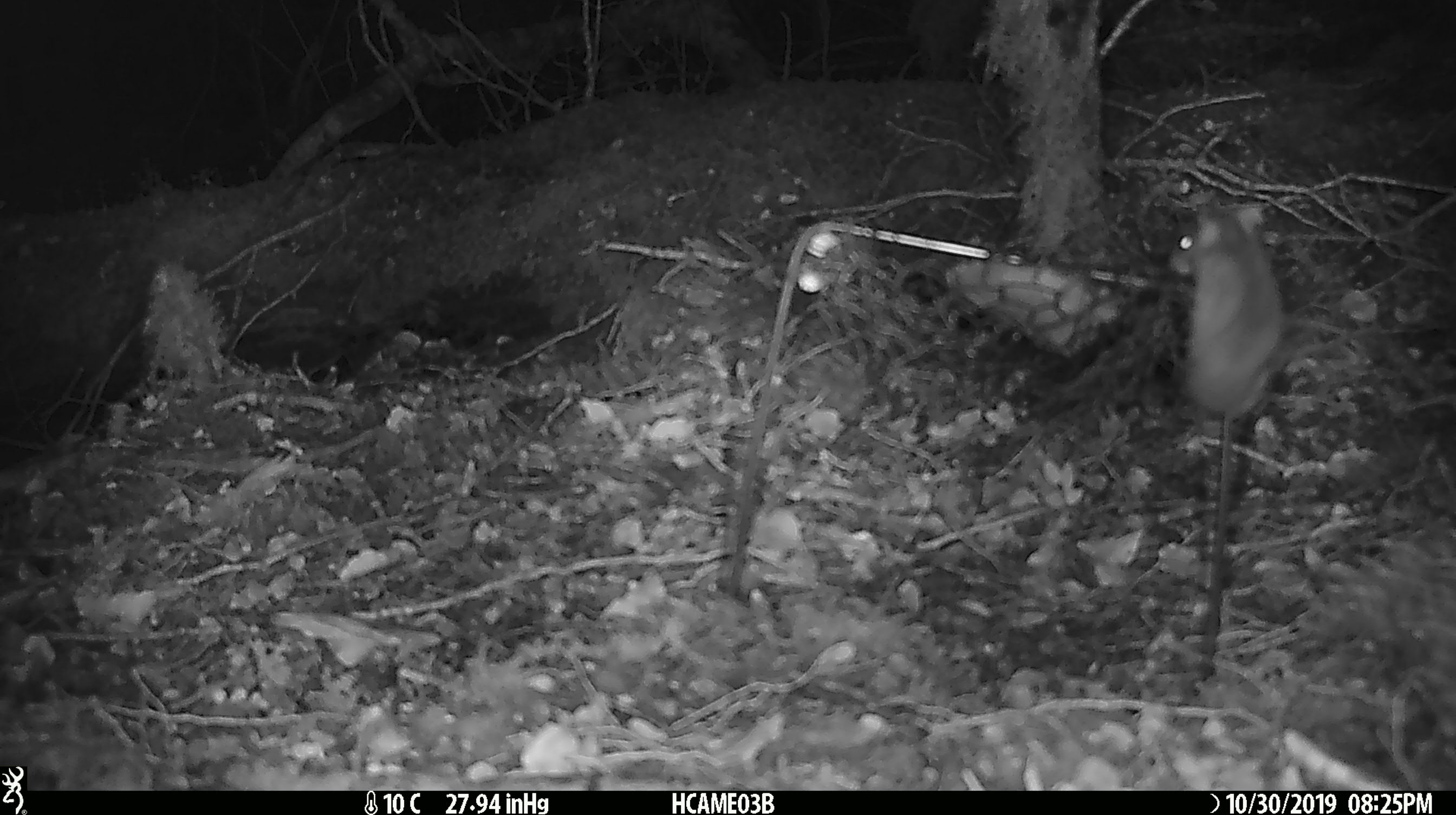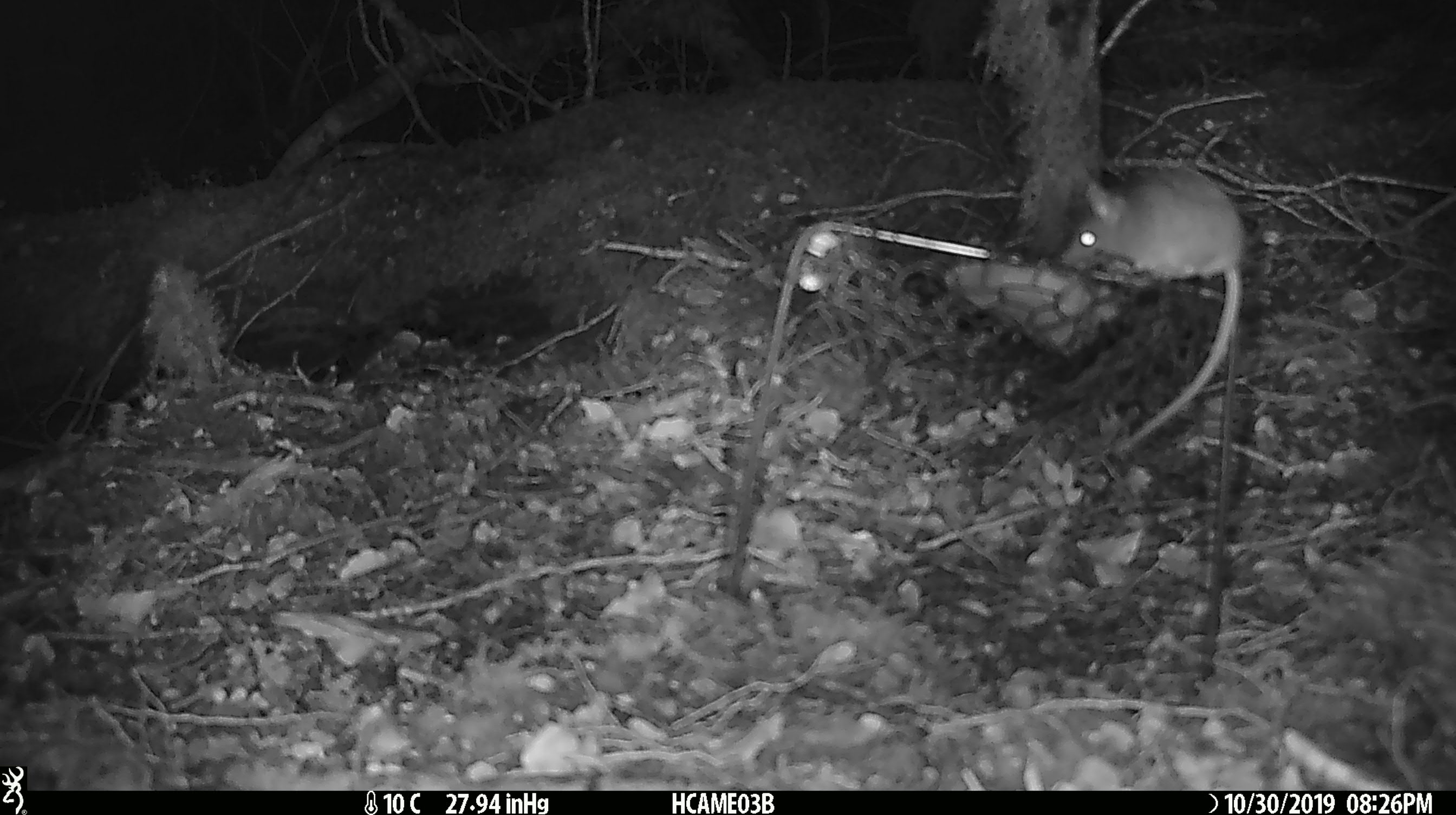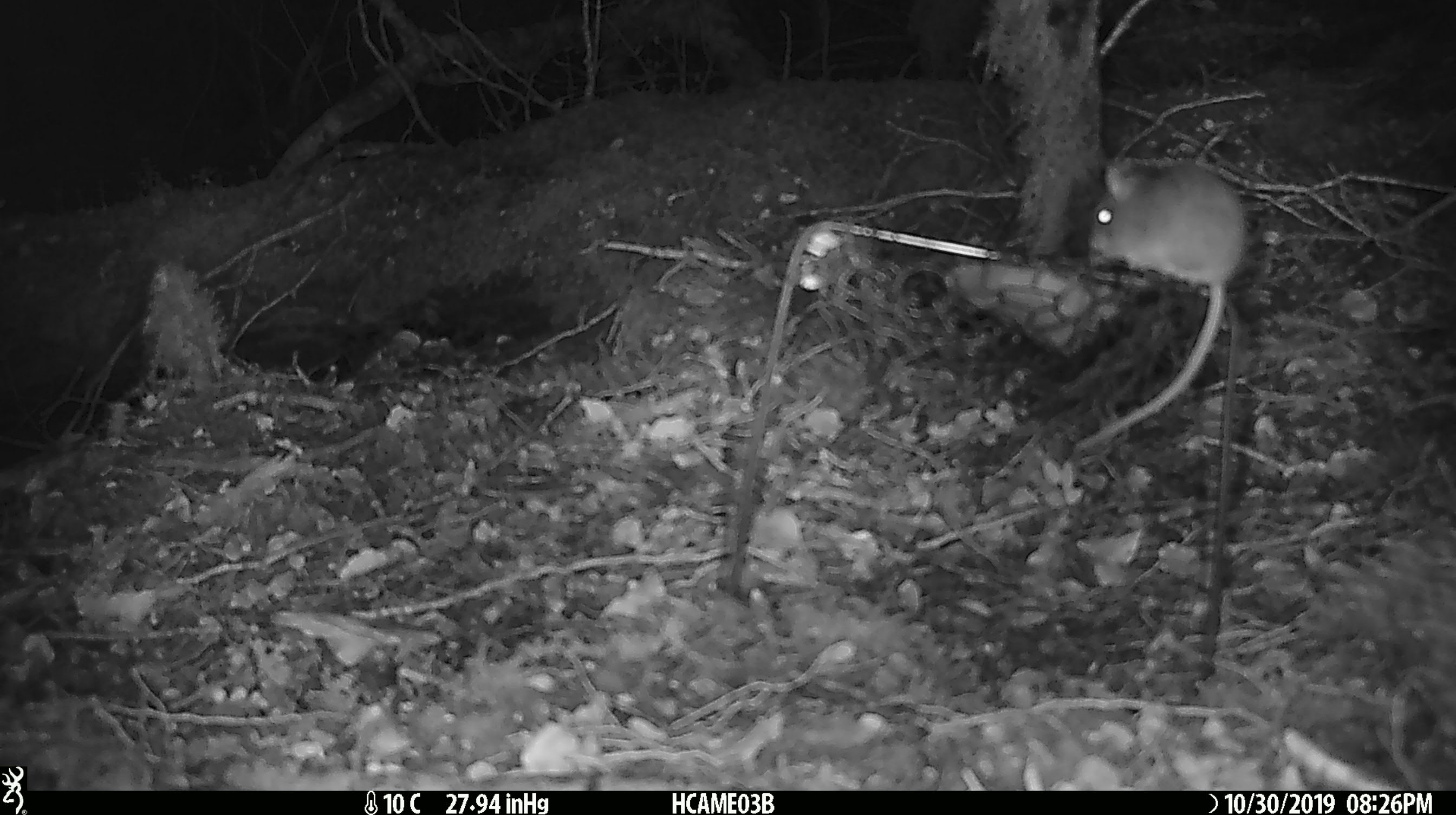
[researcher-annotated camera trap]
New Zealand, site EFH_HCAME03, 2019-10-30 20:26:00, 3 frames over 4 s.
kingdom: Animalia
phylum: Chordata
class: Mammalia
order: Rodentia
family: Muridae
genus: Mus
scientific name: Mus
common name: mouse